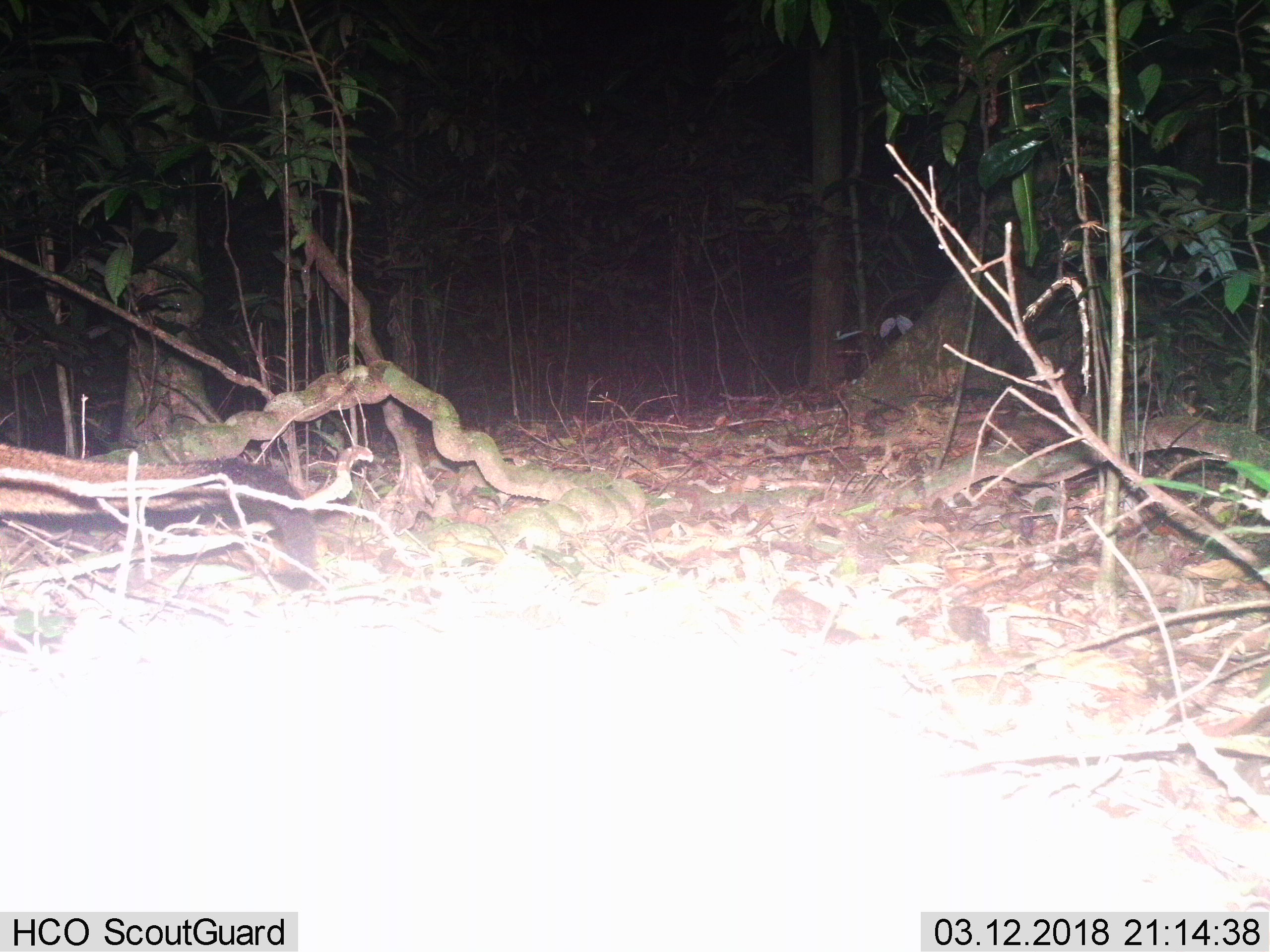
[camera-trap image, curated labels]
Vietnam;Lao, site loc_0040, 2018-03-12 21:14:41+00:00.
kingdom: Animalia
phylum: Chordata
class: Mammalia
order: Carnivora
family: Viverridae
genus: Paguma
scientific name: Paguma larvata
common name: masked palm civet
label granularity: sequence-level